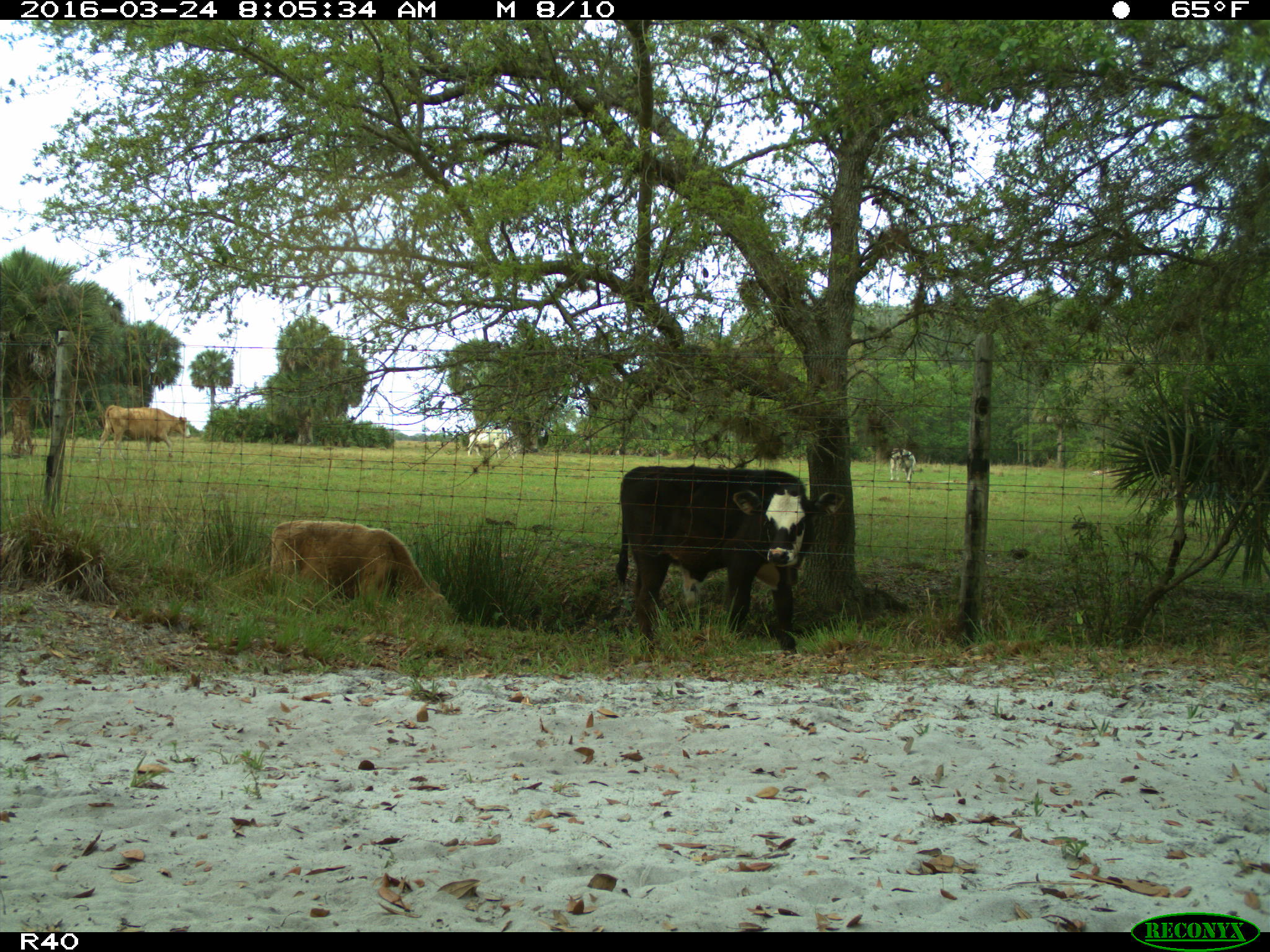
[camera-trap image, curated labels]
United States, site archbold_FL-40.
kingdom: Animalia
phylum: Chordata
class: Mammalia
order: Artiodactyla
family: Bovidae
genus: Bos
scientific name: Bos taurus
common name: domestic cow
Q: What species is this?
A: Bos taurus (domestic cow).